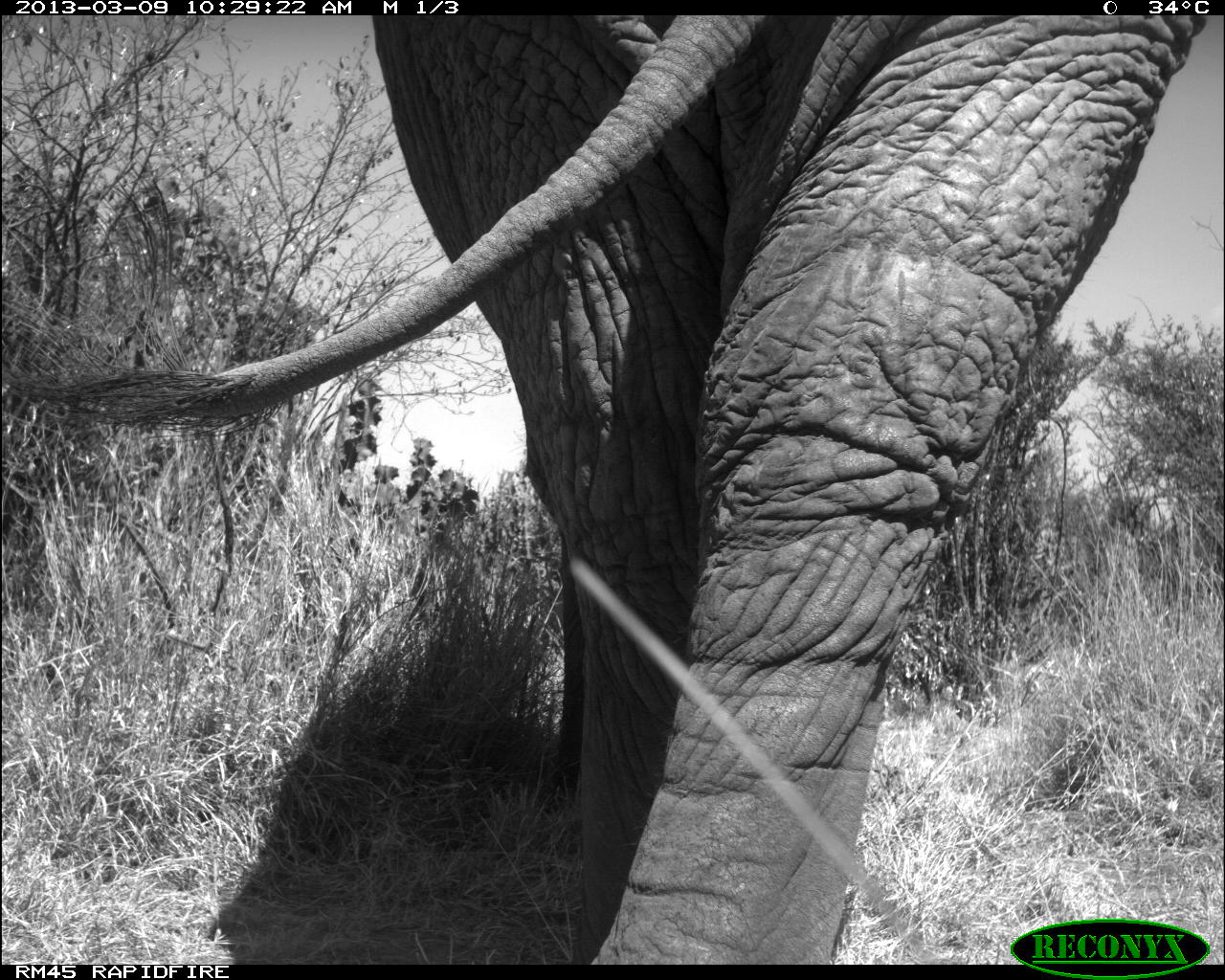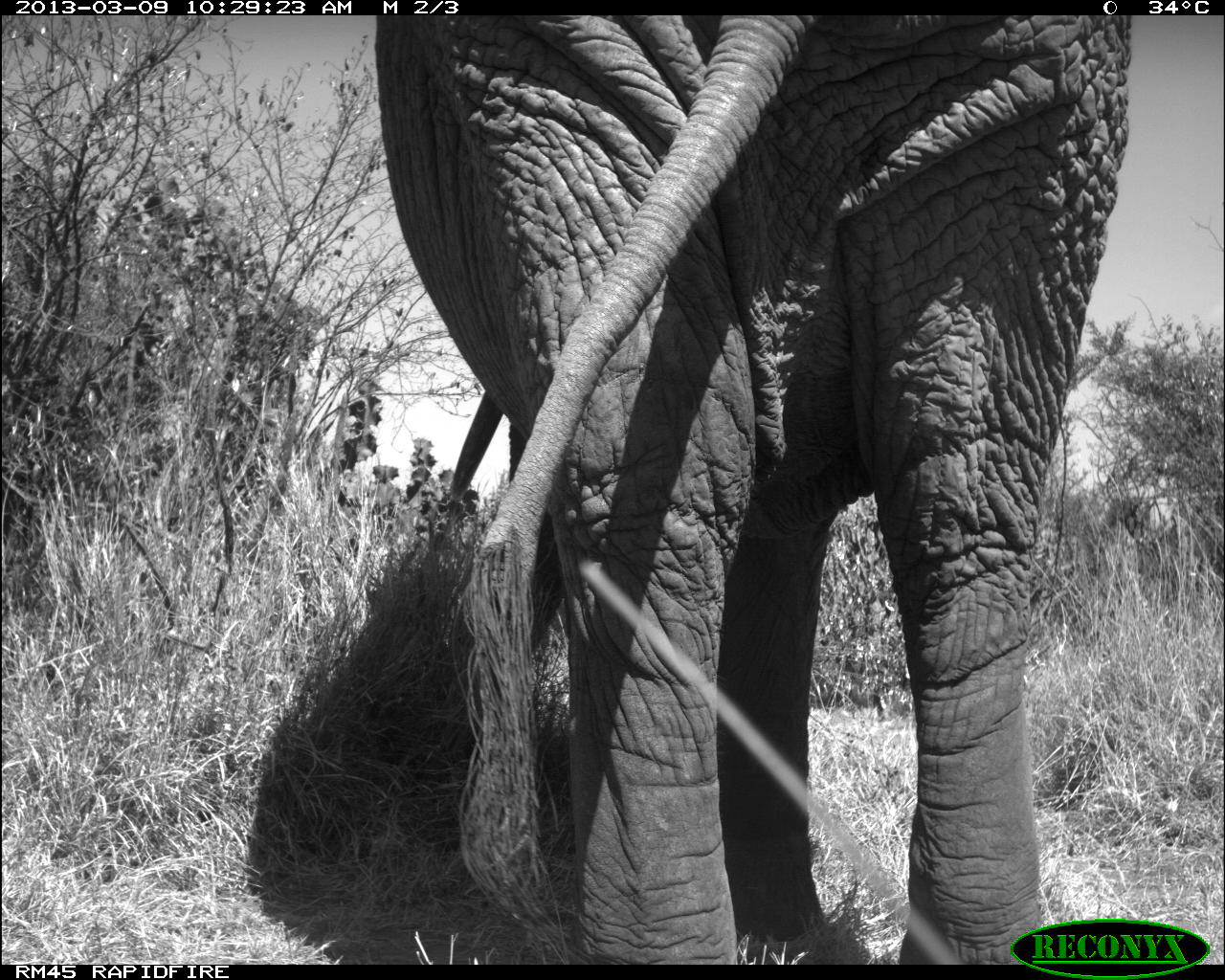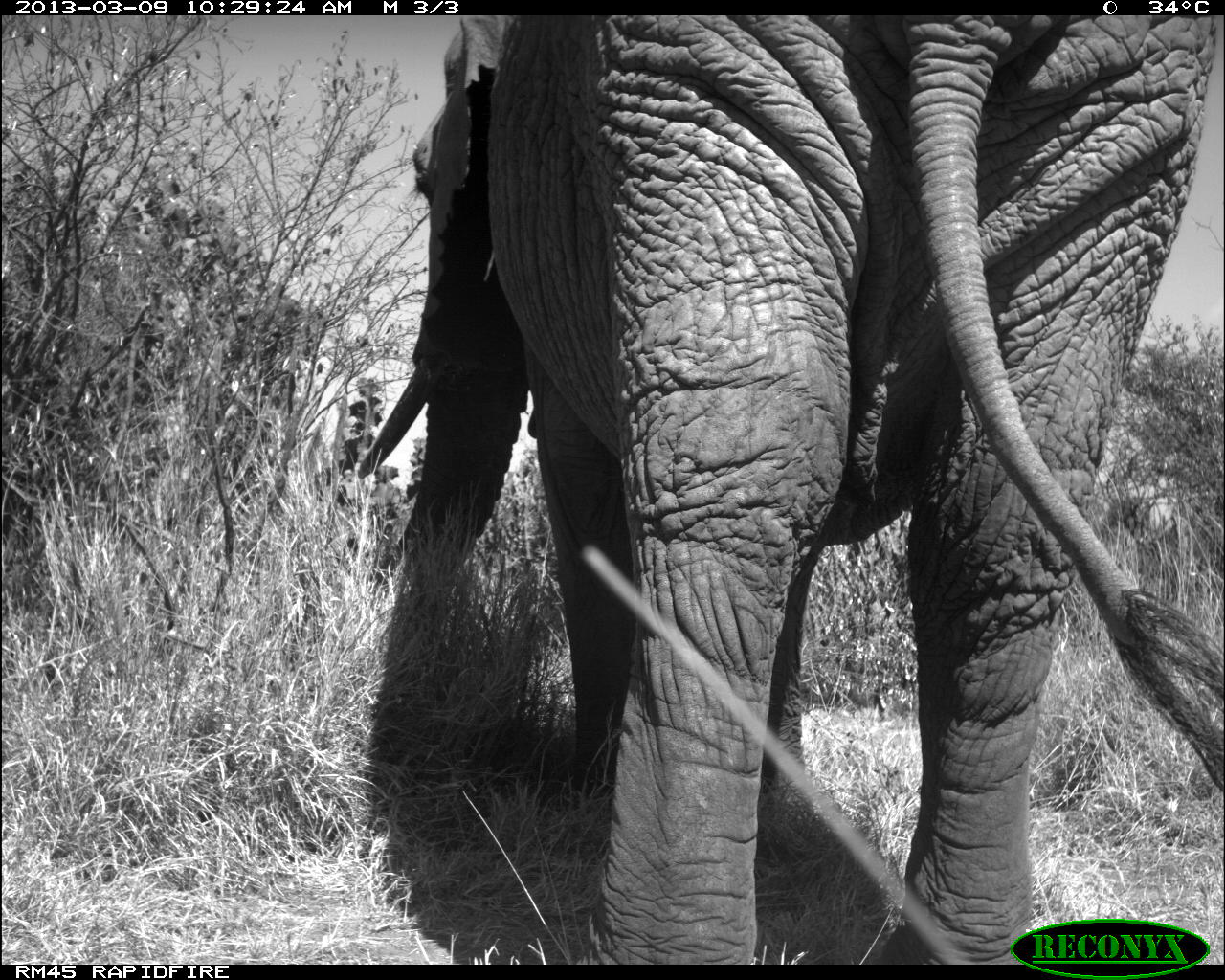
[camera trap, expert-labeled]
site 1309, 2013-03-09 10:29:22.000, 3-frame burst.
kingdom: Animalia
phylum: Chordata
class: Mammalia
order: Proboscidea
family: Elephantidae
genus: Loxodonta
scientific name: Loxodonta africana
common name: african bush elephant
Loxodonta africana (african bush elephant), count 1.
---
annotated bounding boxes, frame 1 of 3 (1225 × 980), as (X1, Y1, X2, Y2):
loxodonta africana: (0, 14, 1208, 963)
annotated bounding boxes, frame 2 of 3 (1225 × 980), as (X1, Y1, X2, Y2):
loxodonta africana: (372, 14, 1133, 963)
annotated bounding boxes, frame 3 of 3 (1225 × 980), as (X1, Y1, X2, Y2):
loxodonta africana: (355, 14, 1216, 963)